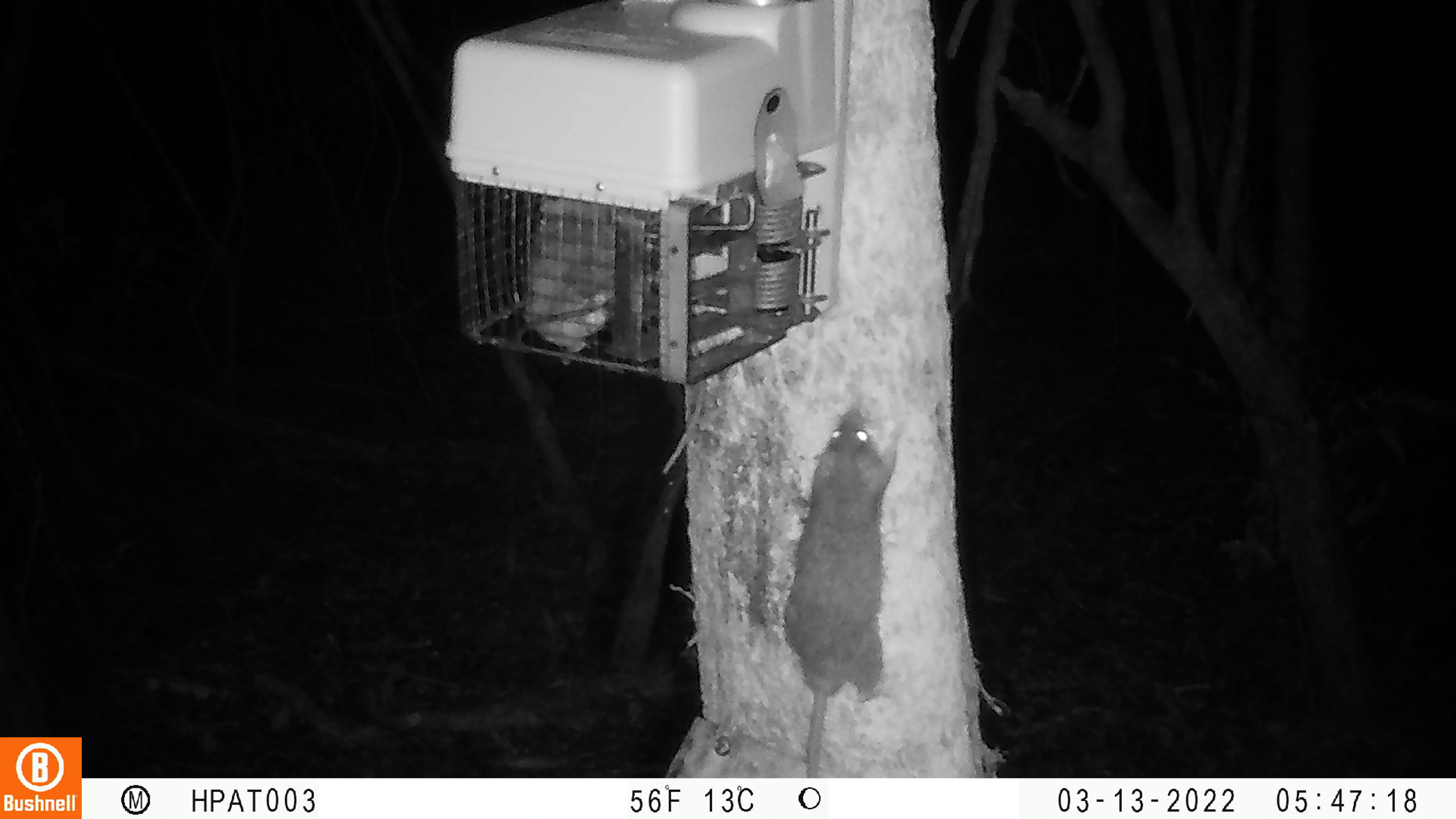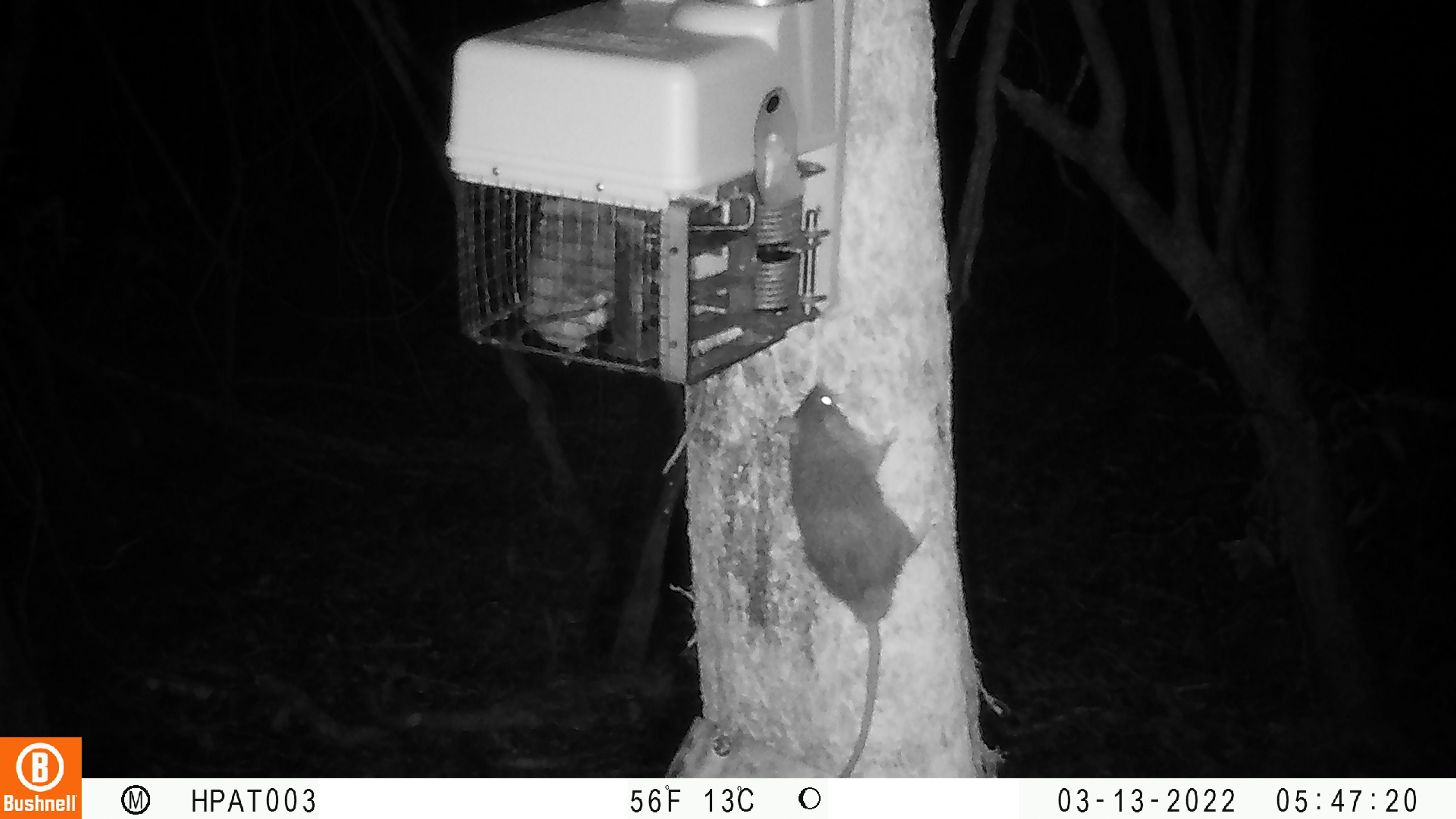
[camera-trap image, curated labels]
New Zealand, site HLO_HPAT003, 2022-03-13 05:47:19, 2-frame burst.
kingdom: Animalia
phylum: Chordata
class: Mammalia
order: Rodentia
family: Muridae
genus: Rattus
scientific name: Rattus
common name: rat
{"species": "rat (Rattus)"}